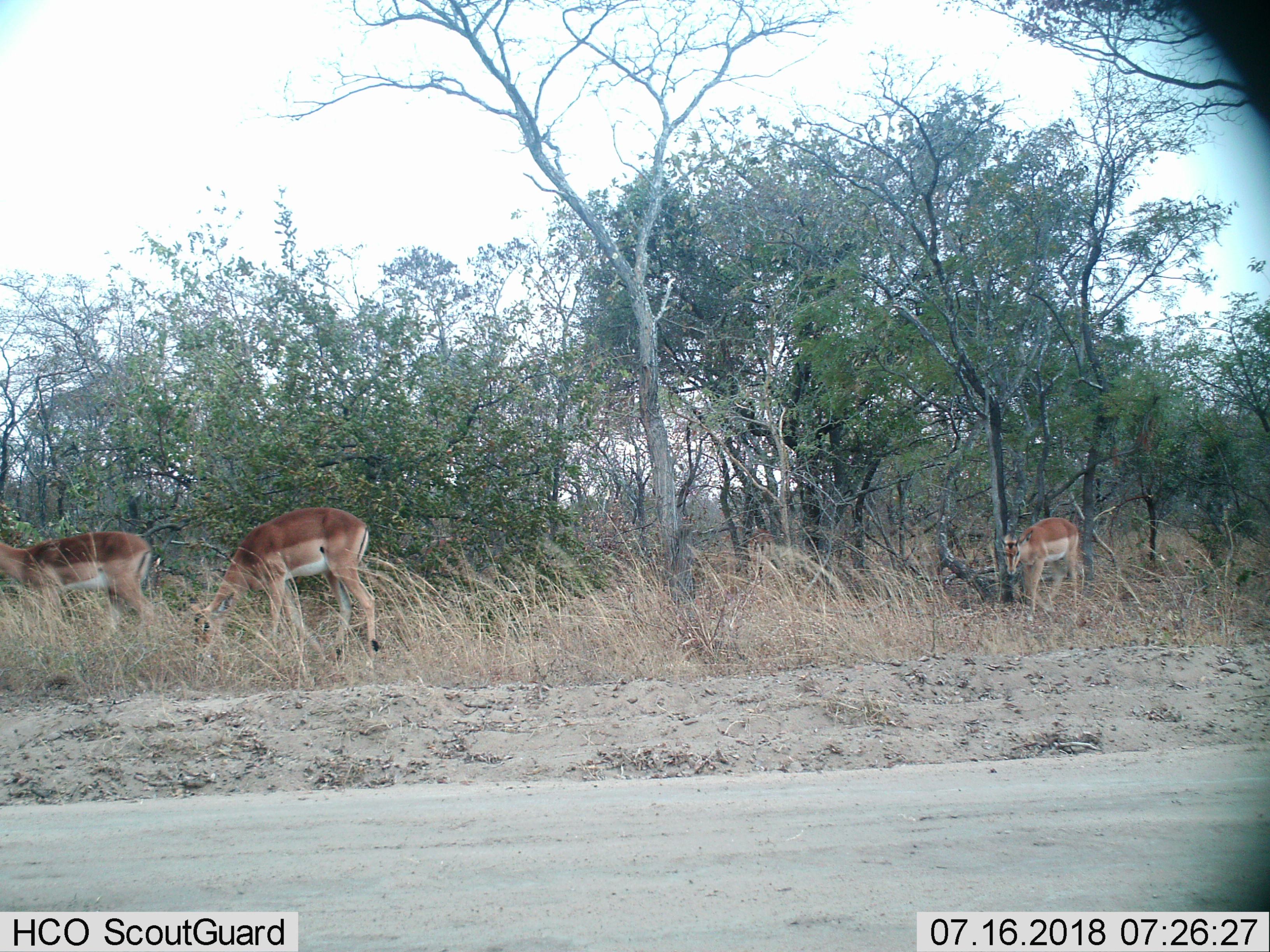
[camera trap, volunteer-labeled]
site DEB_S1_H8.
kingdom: Animalia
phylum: Chordata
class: Mammalia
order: Artiodactyla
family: Bovidae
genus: Aepyceros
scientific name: Aepyceros melampus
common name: impala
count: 3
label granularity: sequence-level